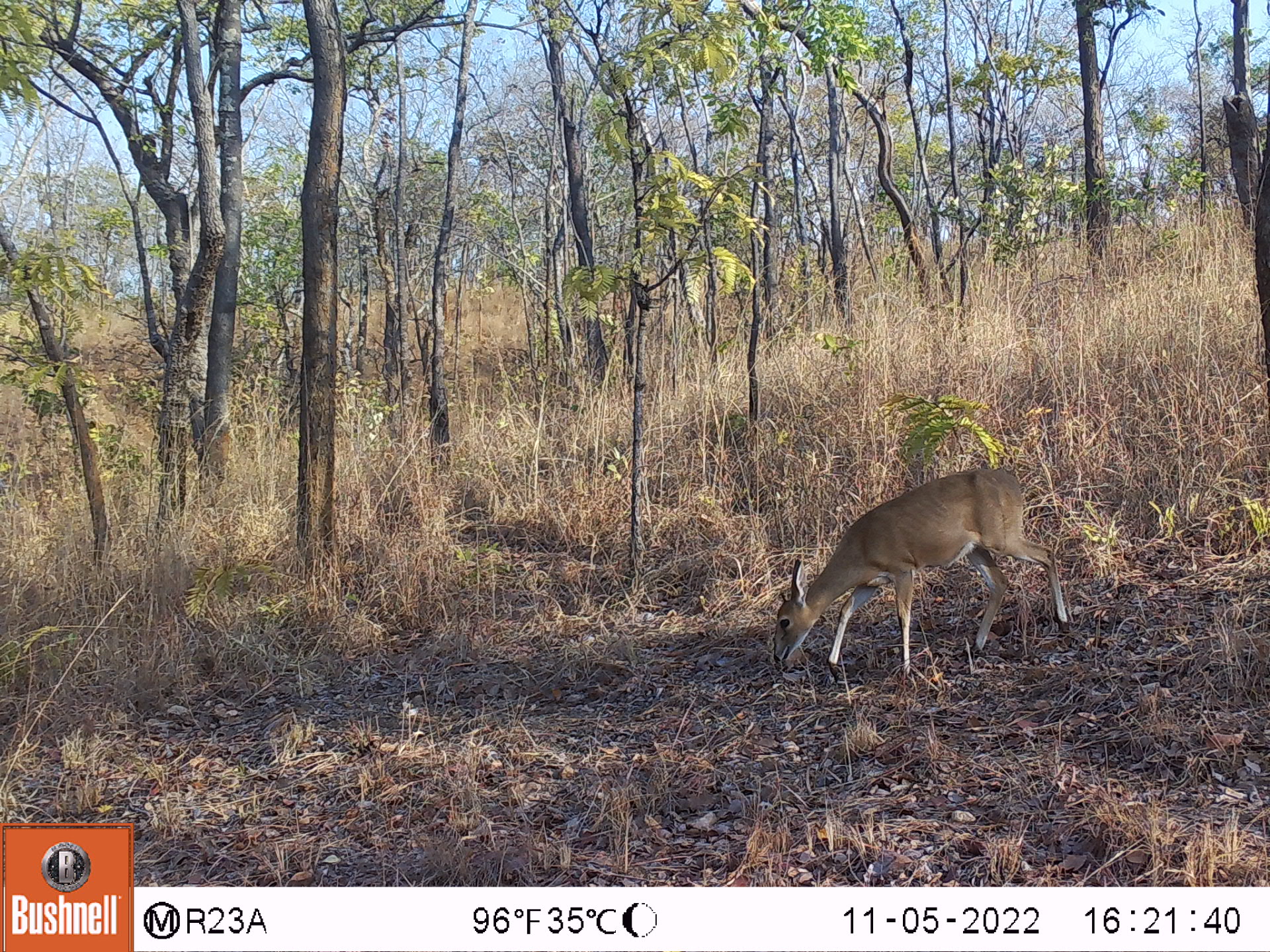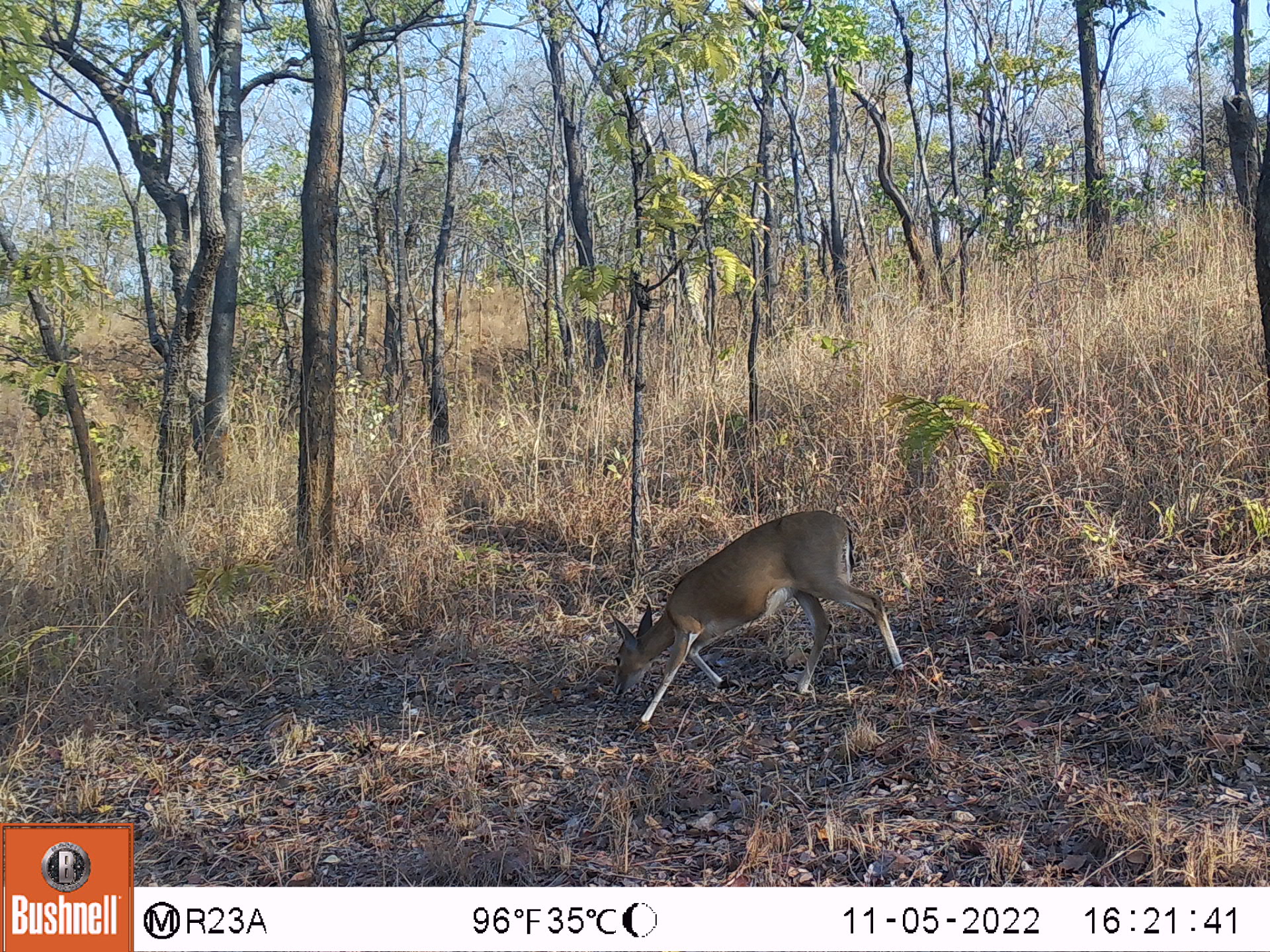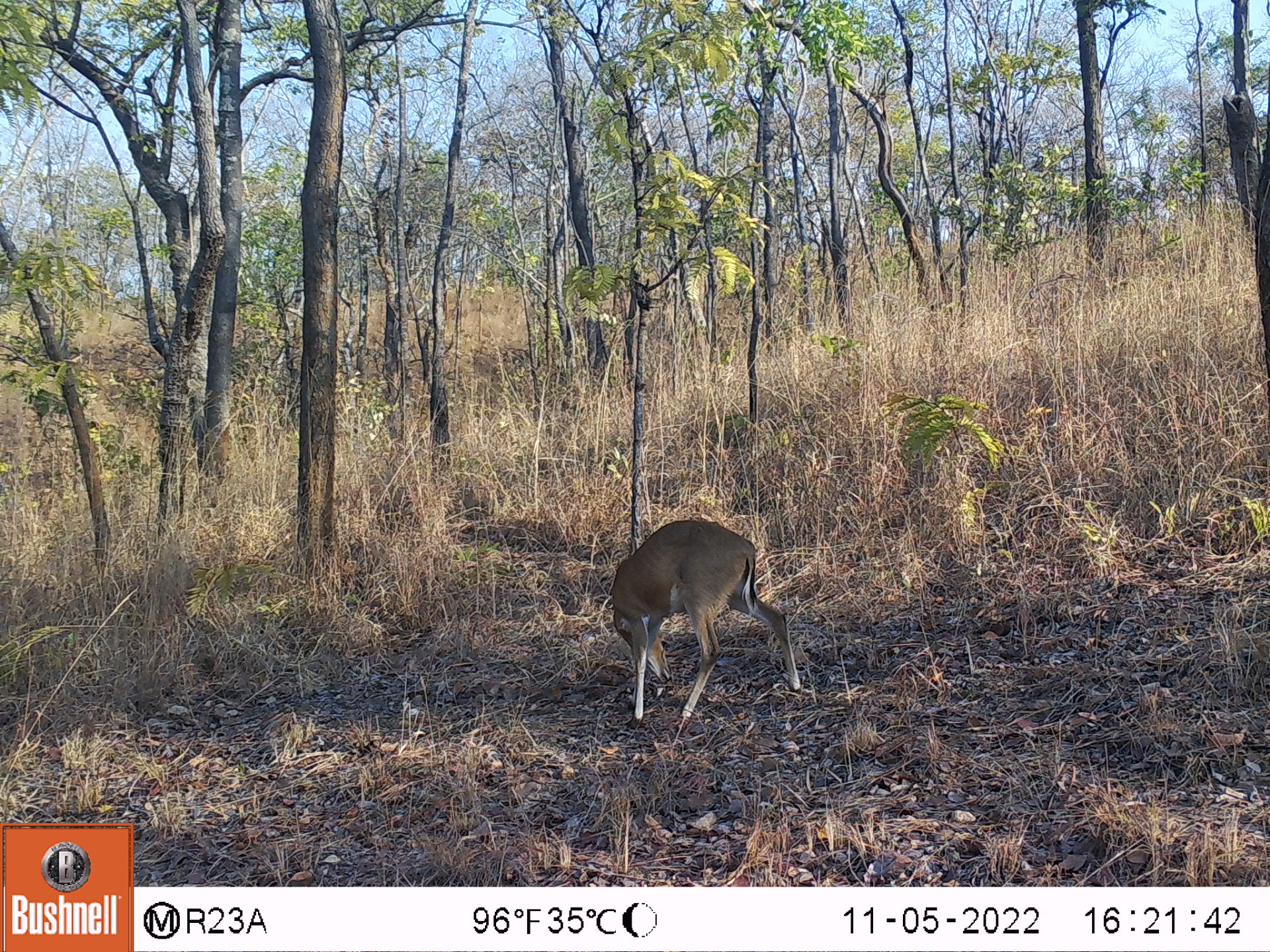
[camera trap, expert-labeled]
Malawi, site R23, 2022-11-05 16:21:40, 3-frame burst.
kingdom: Animalia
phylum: Chordata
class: Mammalia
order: Artiodactyla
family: Bovidae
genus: Sylvicapra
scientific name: Sylvicapra grimmia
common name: common duiker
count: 1